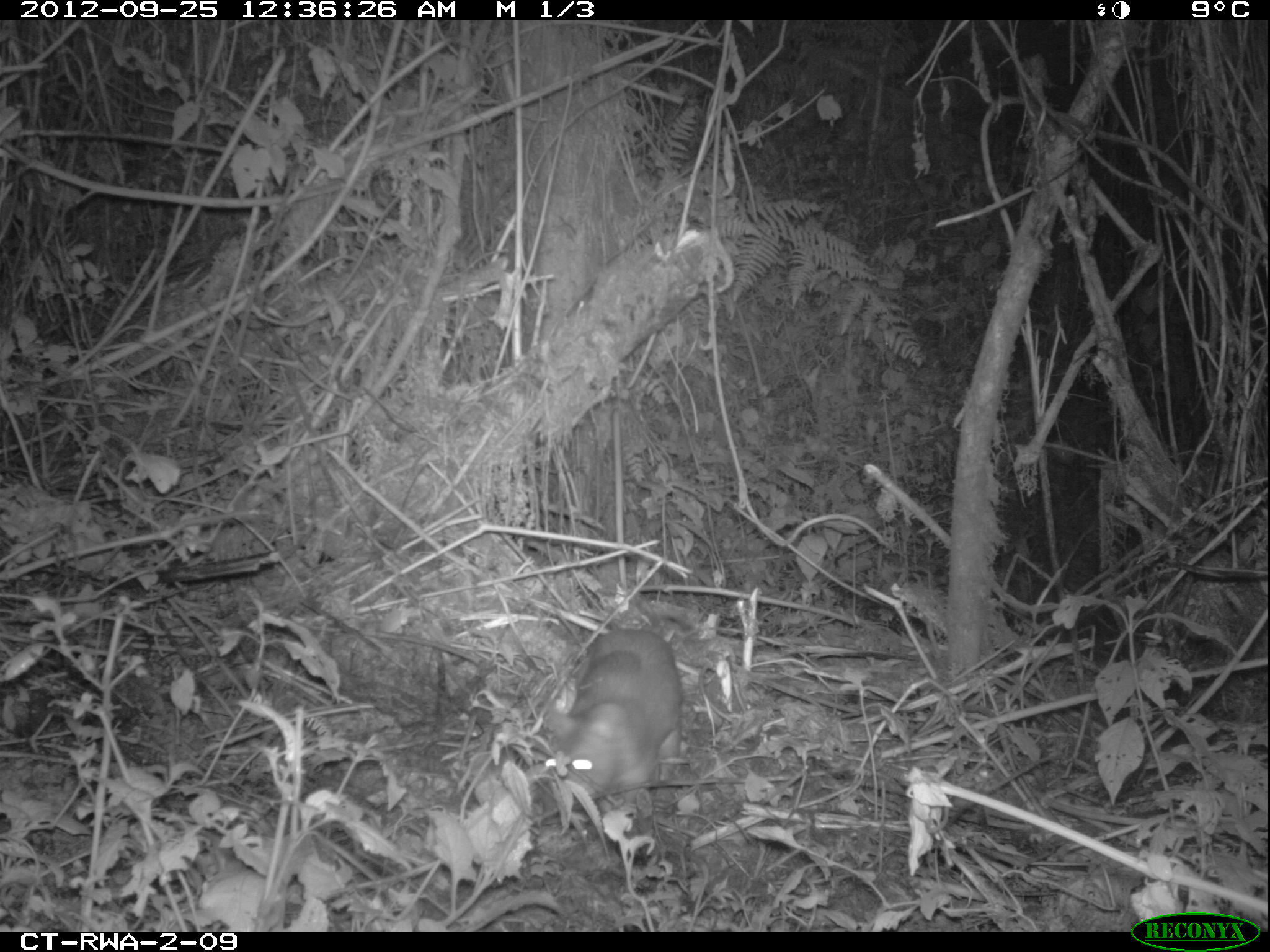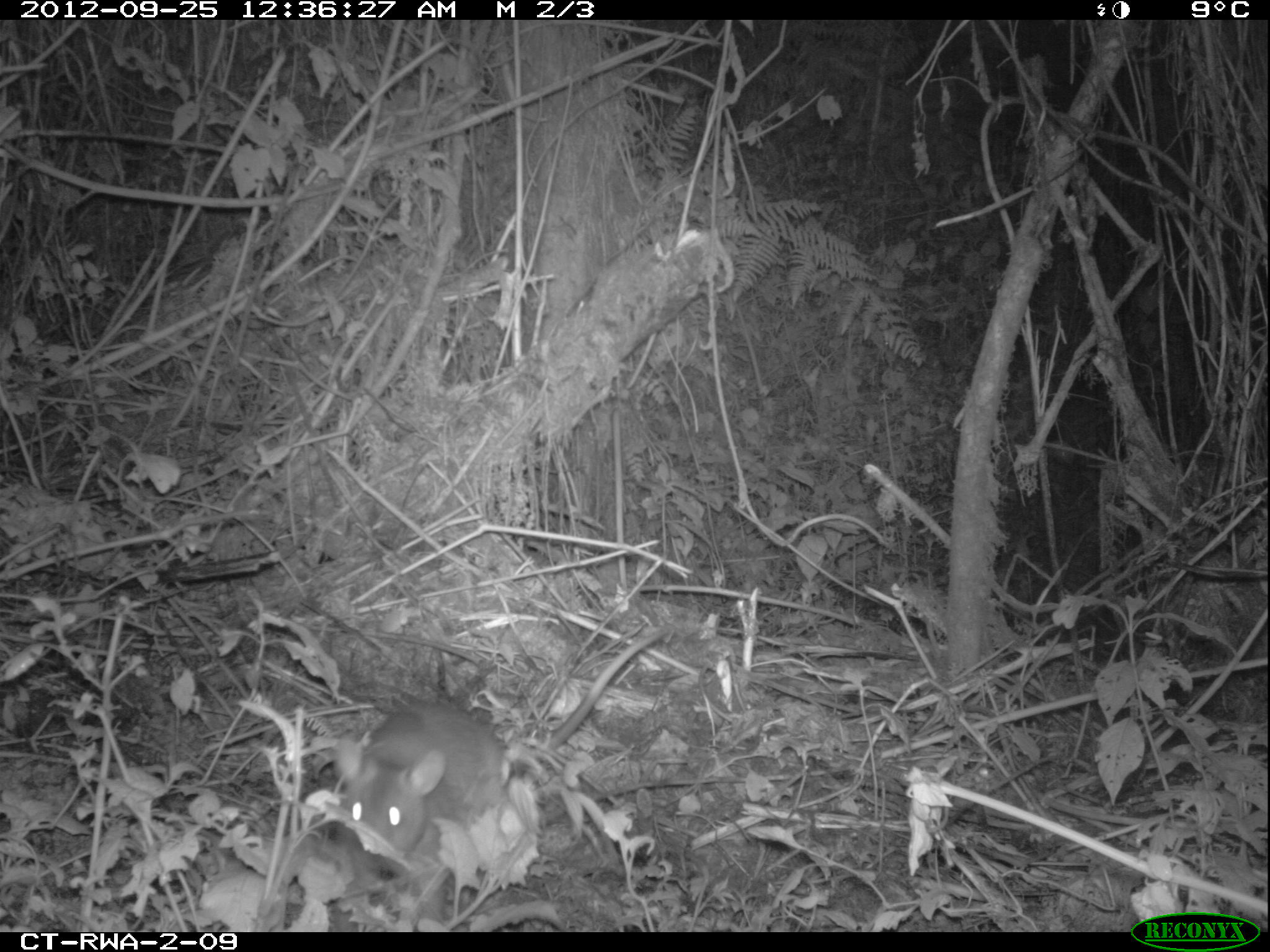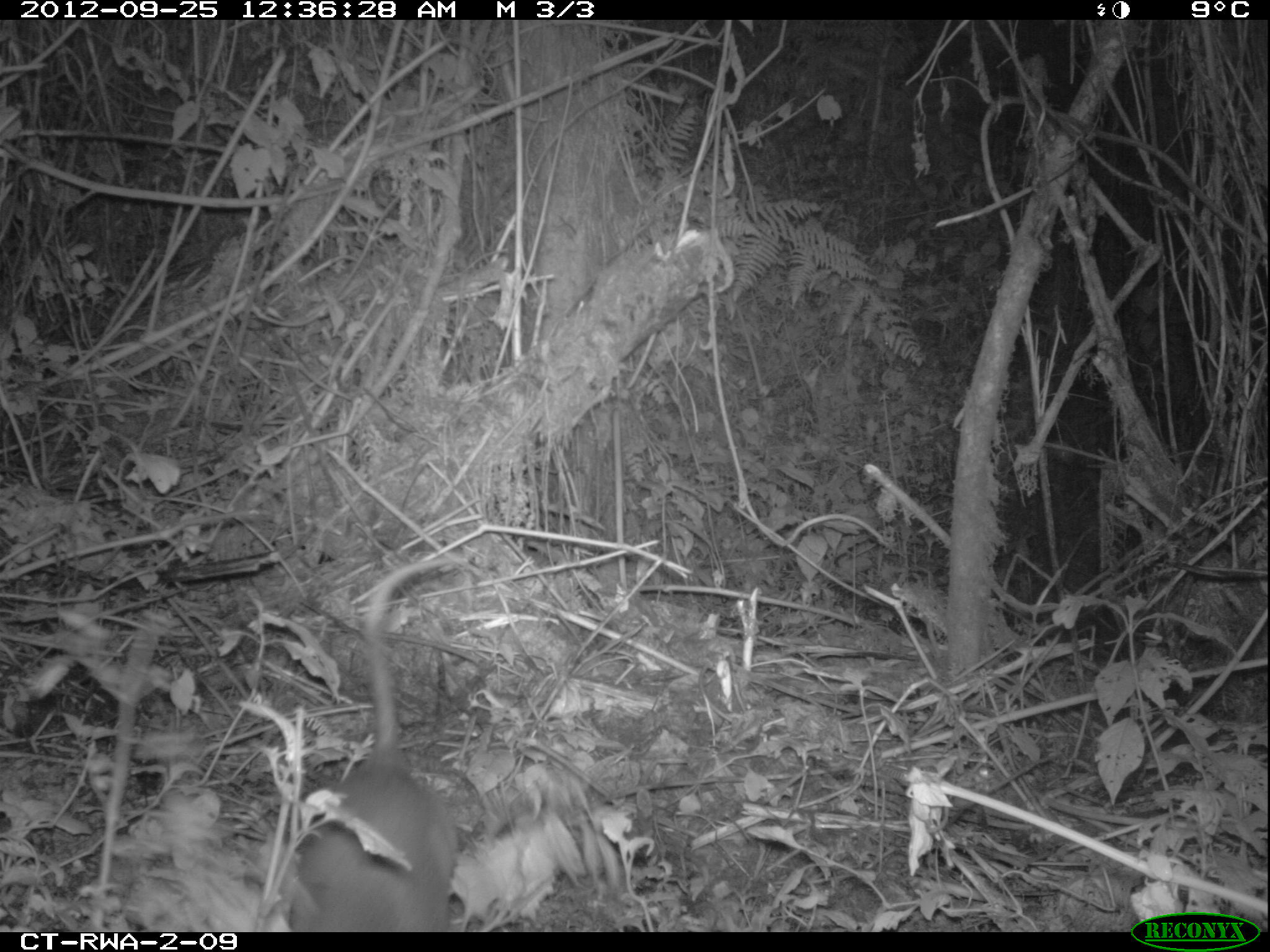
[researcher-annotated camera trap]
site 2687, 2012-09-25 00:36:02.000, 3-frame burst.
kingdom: Animalia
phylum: Chordata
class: Mammalia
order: Rodentia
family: Nesomyidae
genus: Cricetomys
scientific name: Cricetomys gambianus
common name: african giant pouched rat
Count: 1.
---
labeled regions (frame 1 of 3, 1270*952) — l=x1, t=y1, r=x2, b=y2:
cricetomys gambianus: l=538, t=627, r=684, b=795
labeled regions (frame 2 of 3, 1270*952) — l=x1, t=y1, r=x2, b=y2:
cricetomys gambianus: l=331, t=621, r=675, b=909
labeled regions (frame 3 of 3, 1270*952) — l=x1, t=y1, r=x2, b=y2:
cricetomys gambianus: l=258, t=553, r=453, b=929